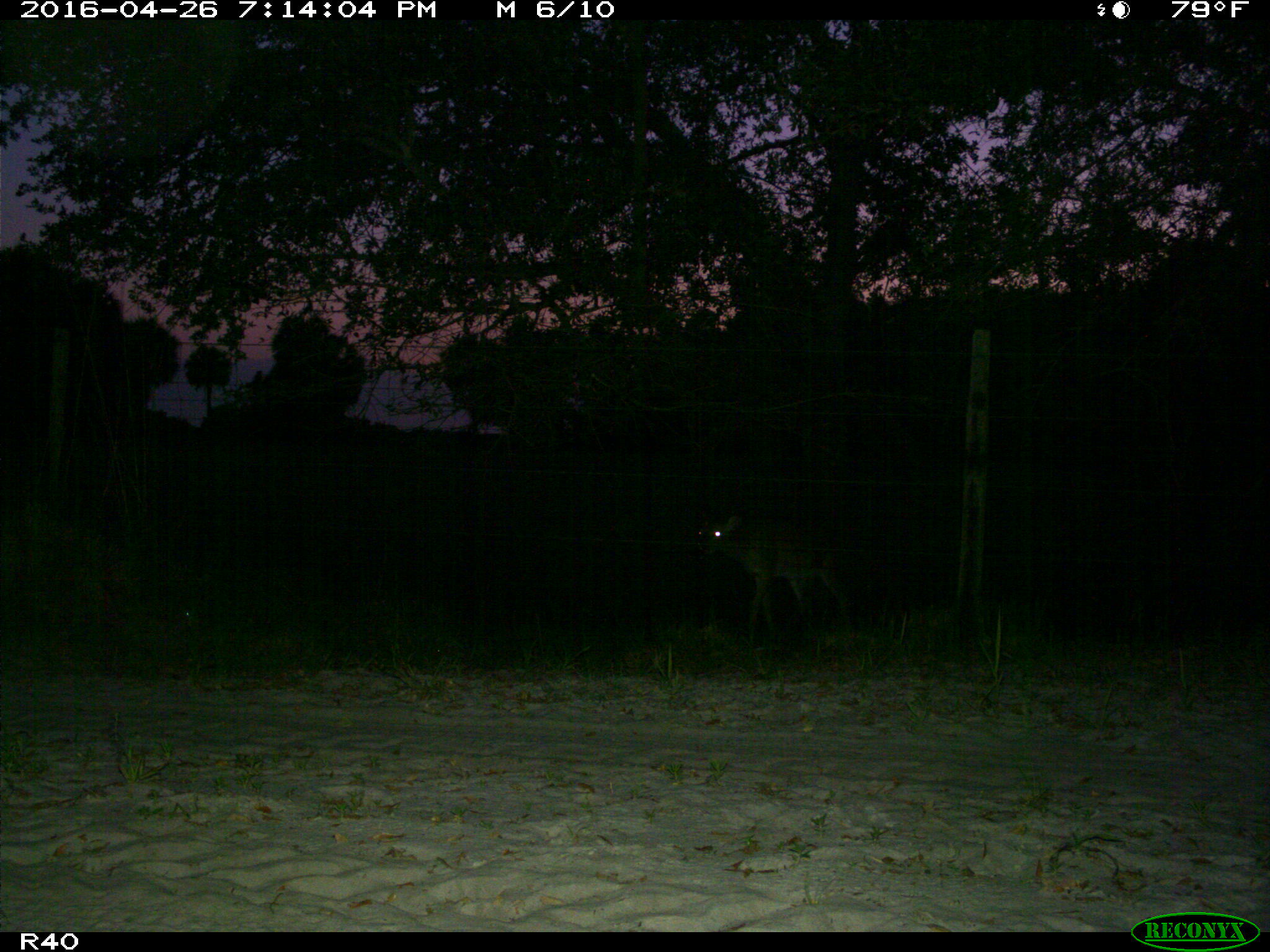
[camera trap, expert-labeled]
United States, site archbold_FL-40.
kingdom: Animalia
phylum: Chordata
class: Mammalia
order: Artiodactyla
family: Cervidae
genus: Odocoileus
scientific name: Odocoileus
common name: deer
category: unidentified deer